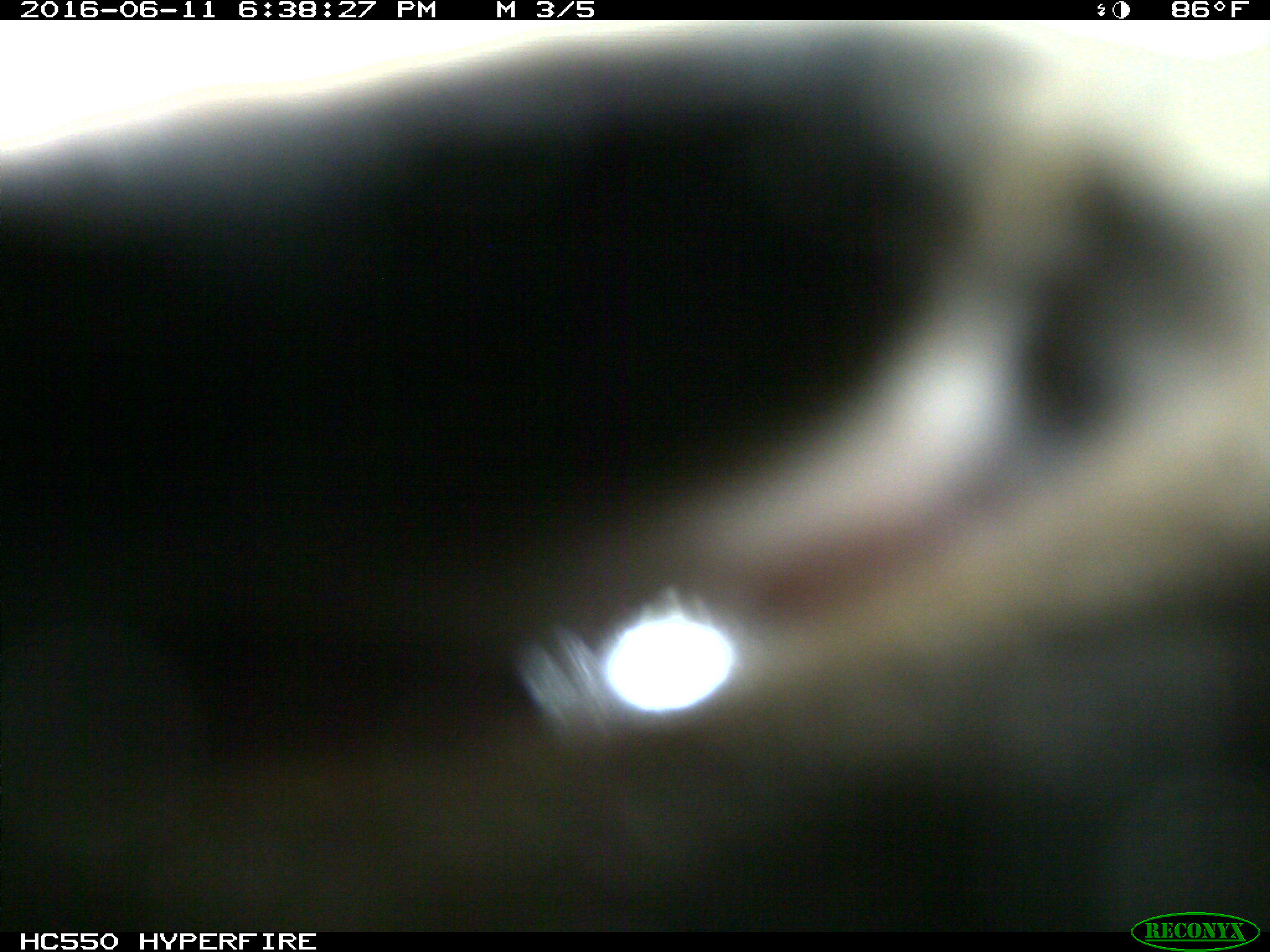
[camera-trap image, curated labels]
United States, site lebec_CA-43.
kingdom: Animalia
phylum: Chordata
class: Mammalia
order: Artiodactyla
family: Bovidae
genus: Bos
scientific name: Bos taurus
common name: domestic cow